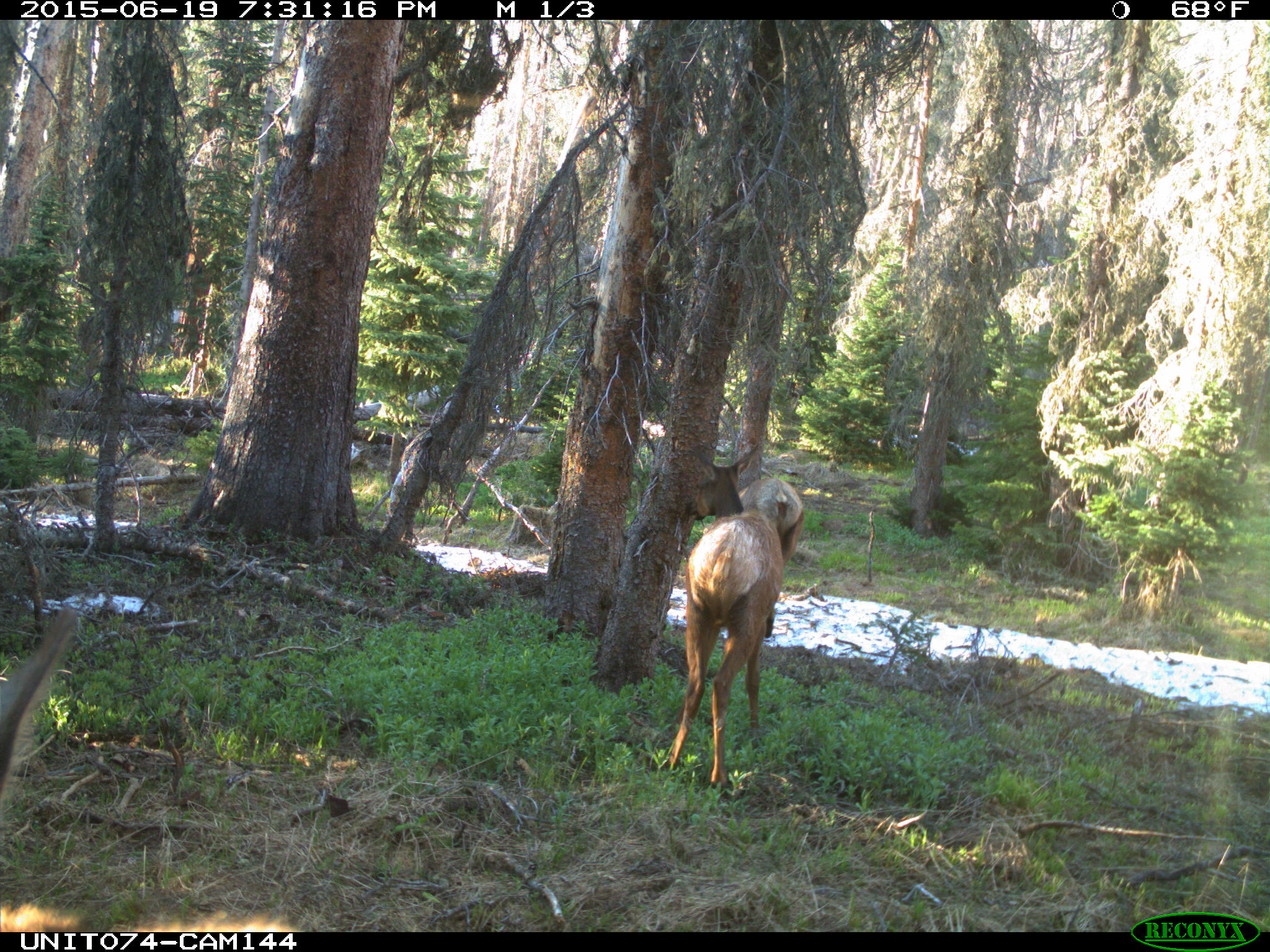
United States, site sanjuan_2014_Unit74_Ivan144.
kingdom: Animalia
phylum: Chordata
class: Mammalia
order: Artiodactyla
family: Cervidae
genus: Cervus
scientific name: Cervus elaphus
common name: red deer